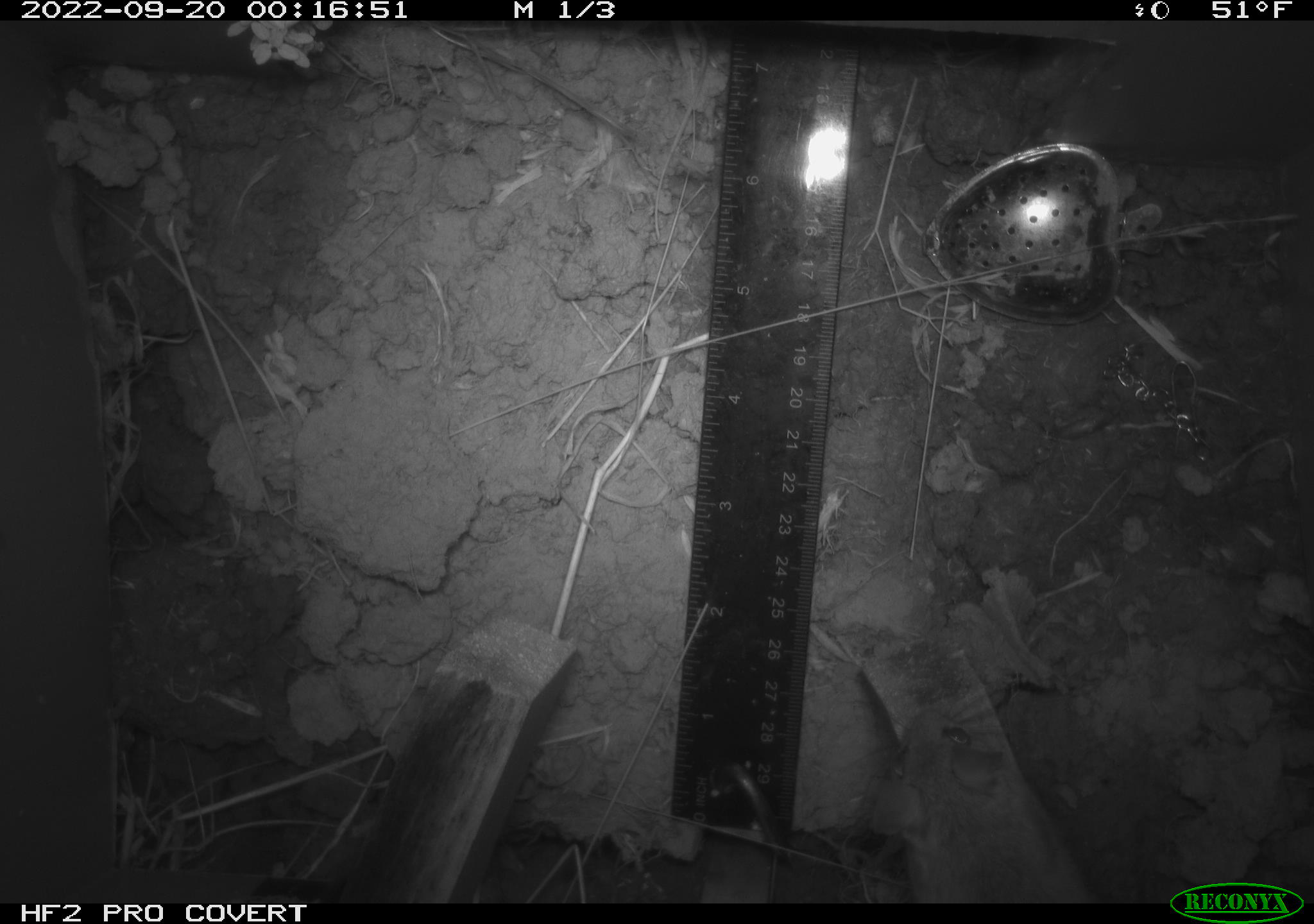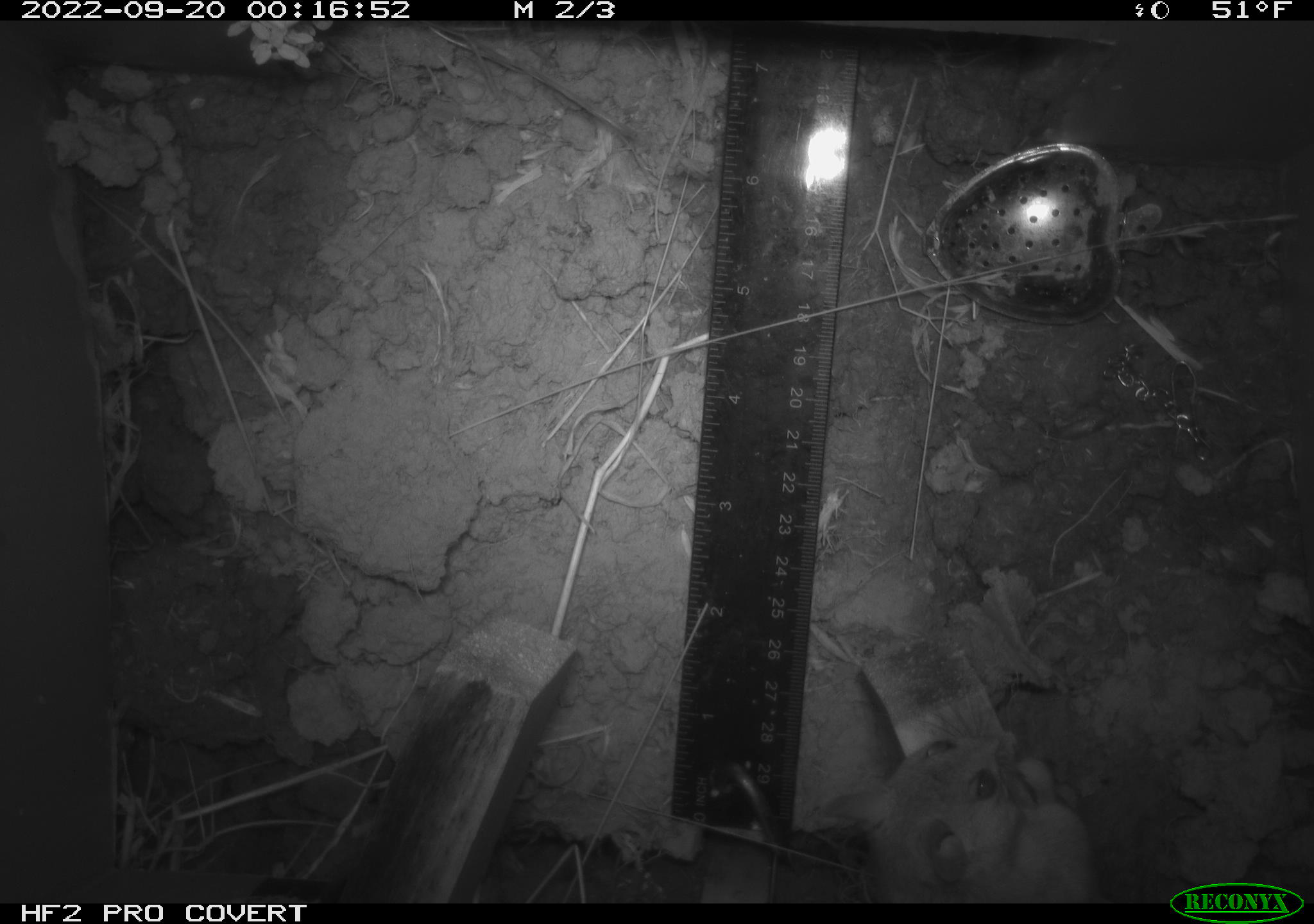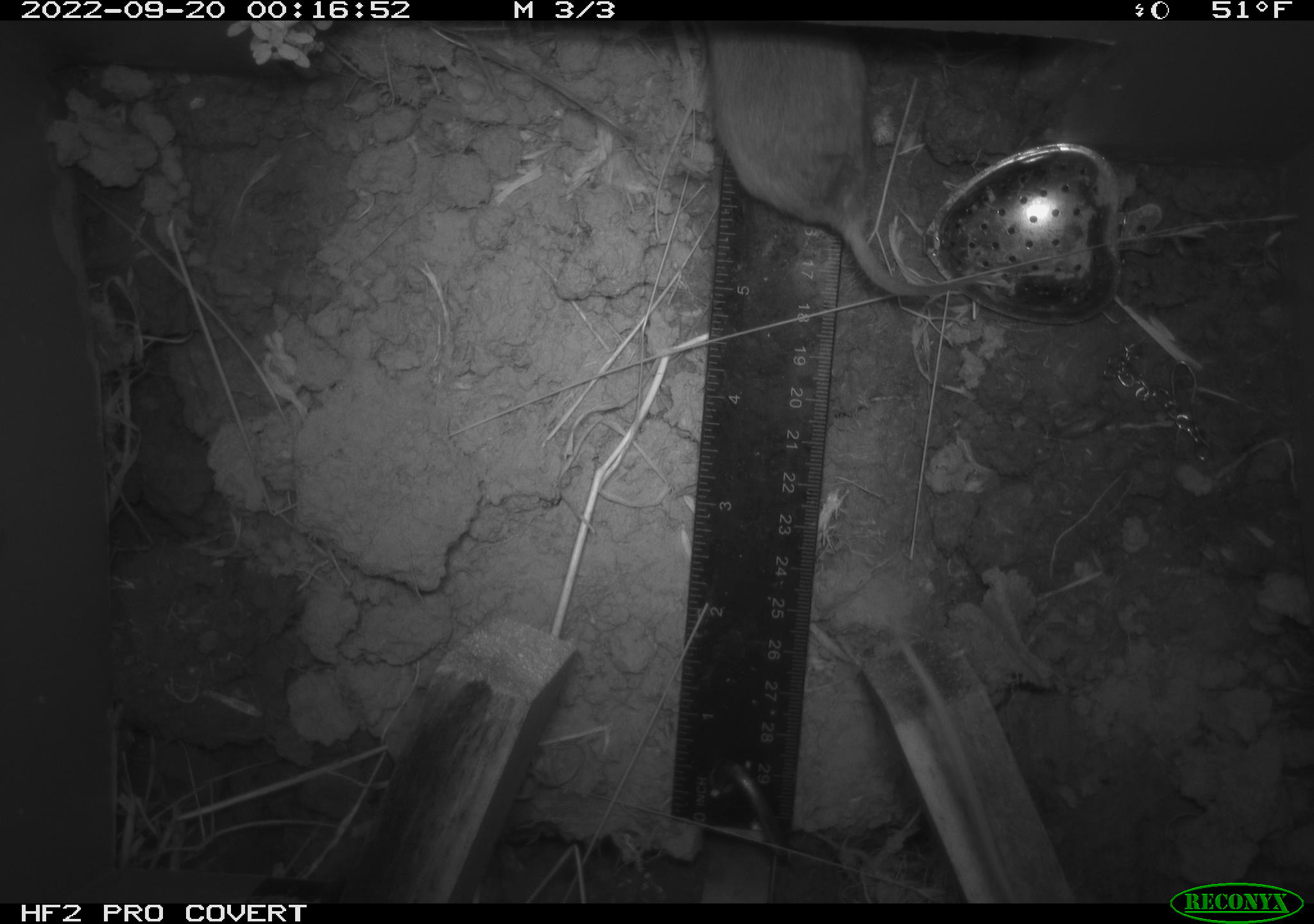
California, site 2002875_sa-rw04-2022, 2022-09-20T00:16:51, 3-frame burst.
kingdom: Animalia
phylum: Chordata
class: Mammalia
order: Rodentia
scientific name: Rodentia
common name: mouse species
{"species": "mouse species (Rodentia)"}